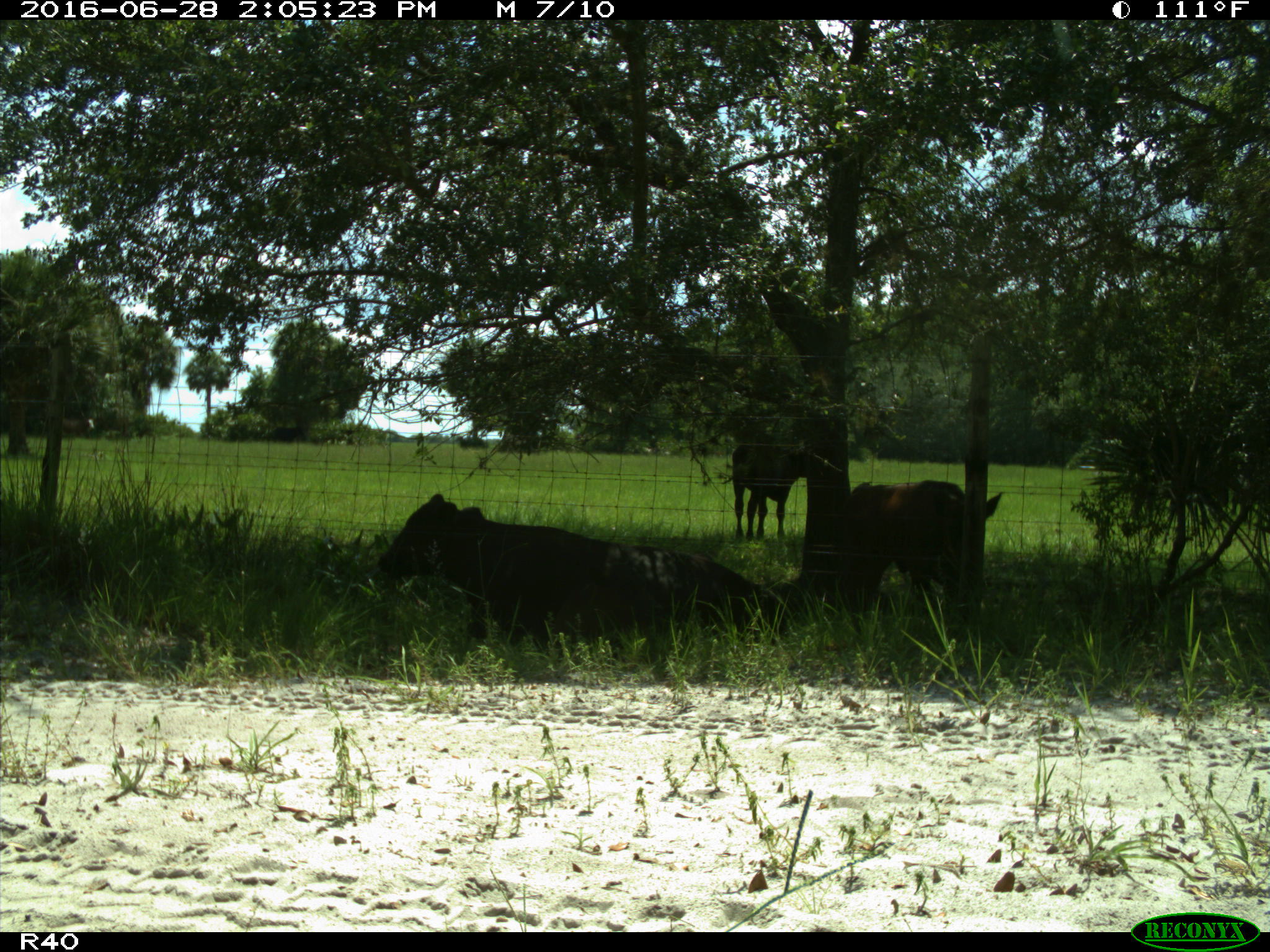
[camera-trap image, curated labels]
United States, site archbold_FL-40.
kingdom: Animalia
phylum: Chordata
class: Mammalia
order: Artiodactyla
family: Bovidae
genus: Bos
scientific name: Bos taurus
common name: domestic cow